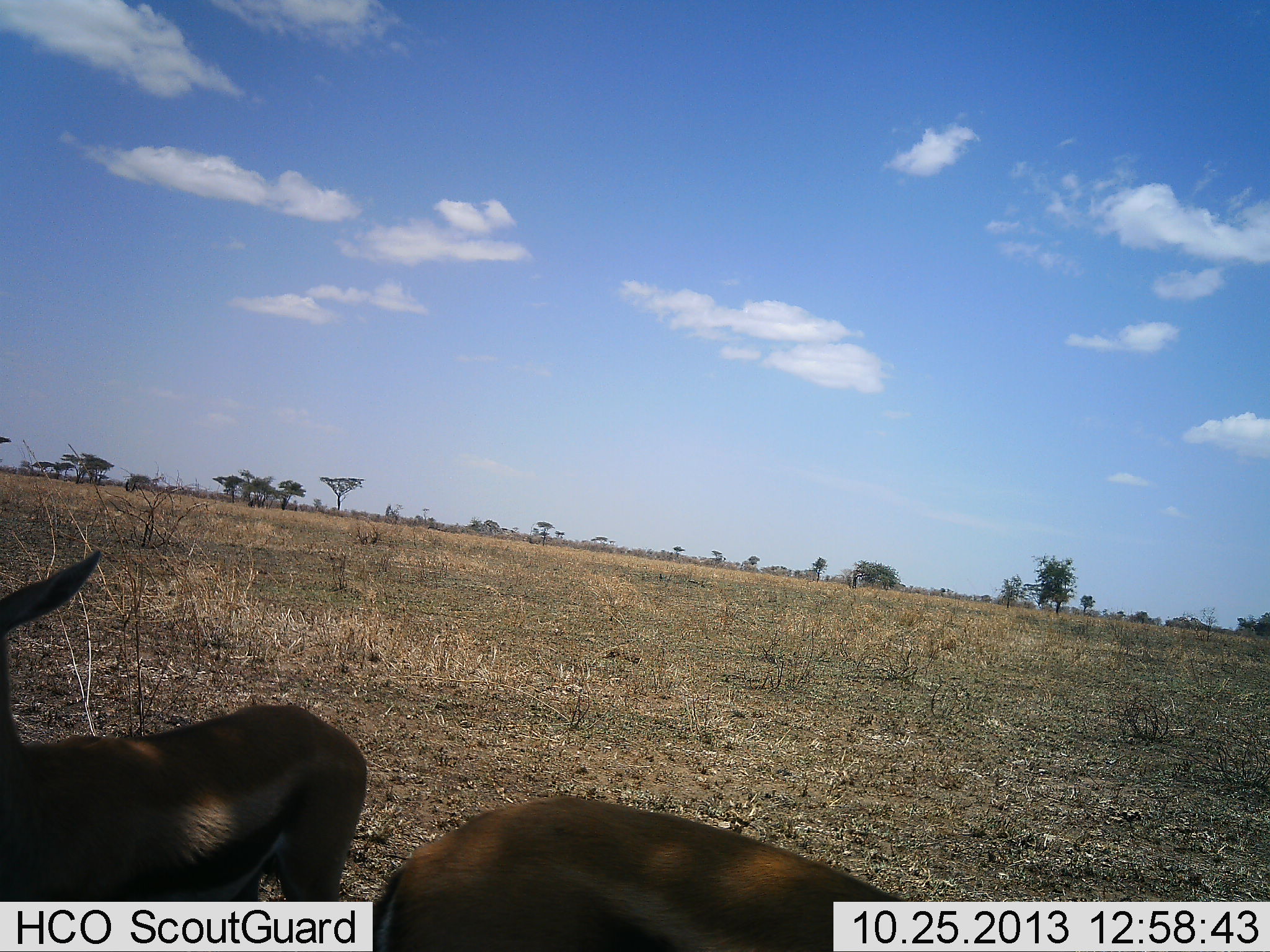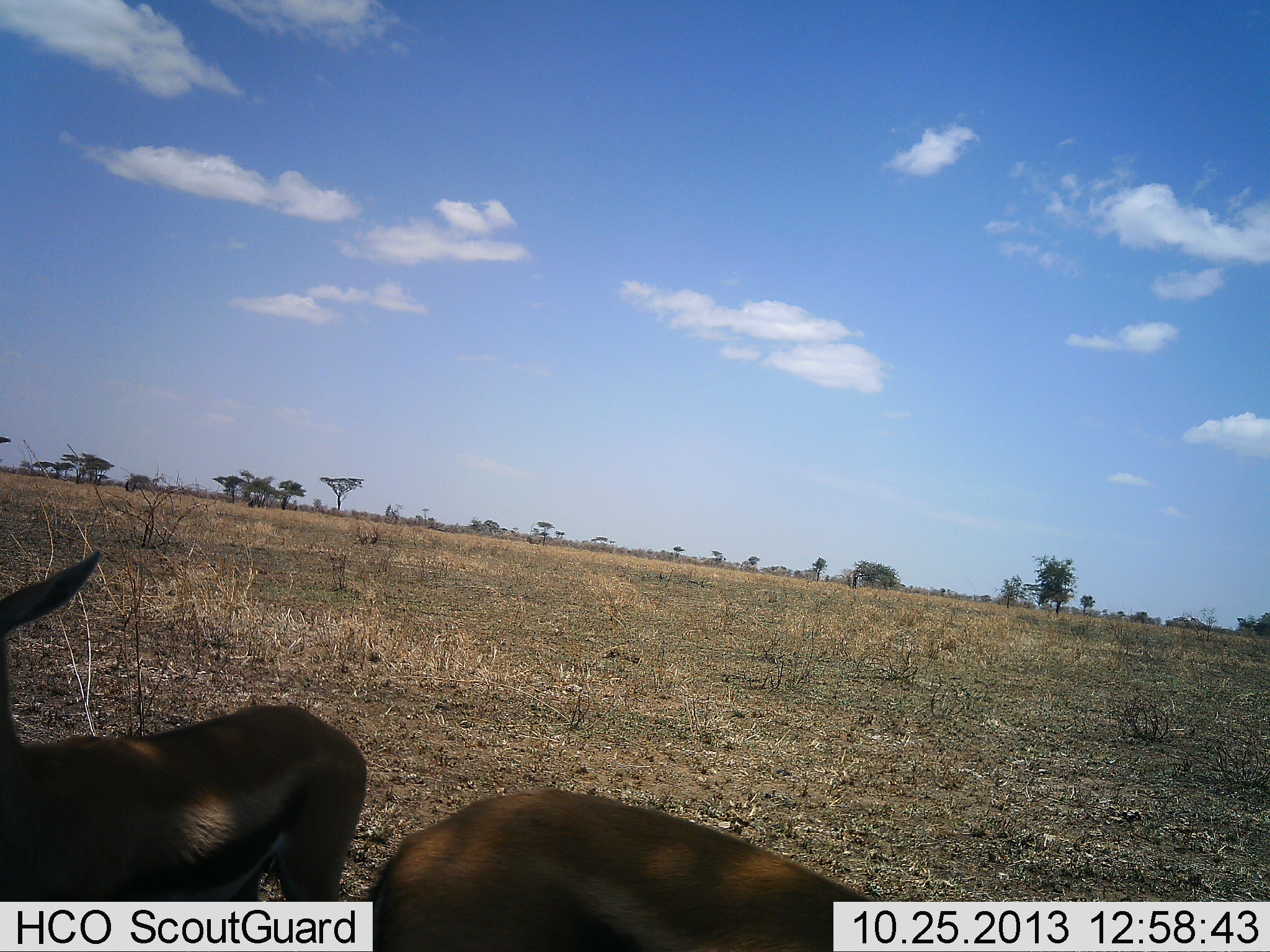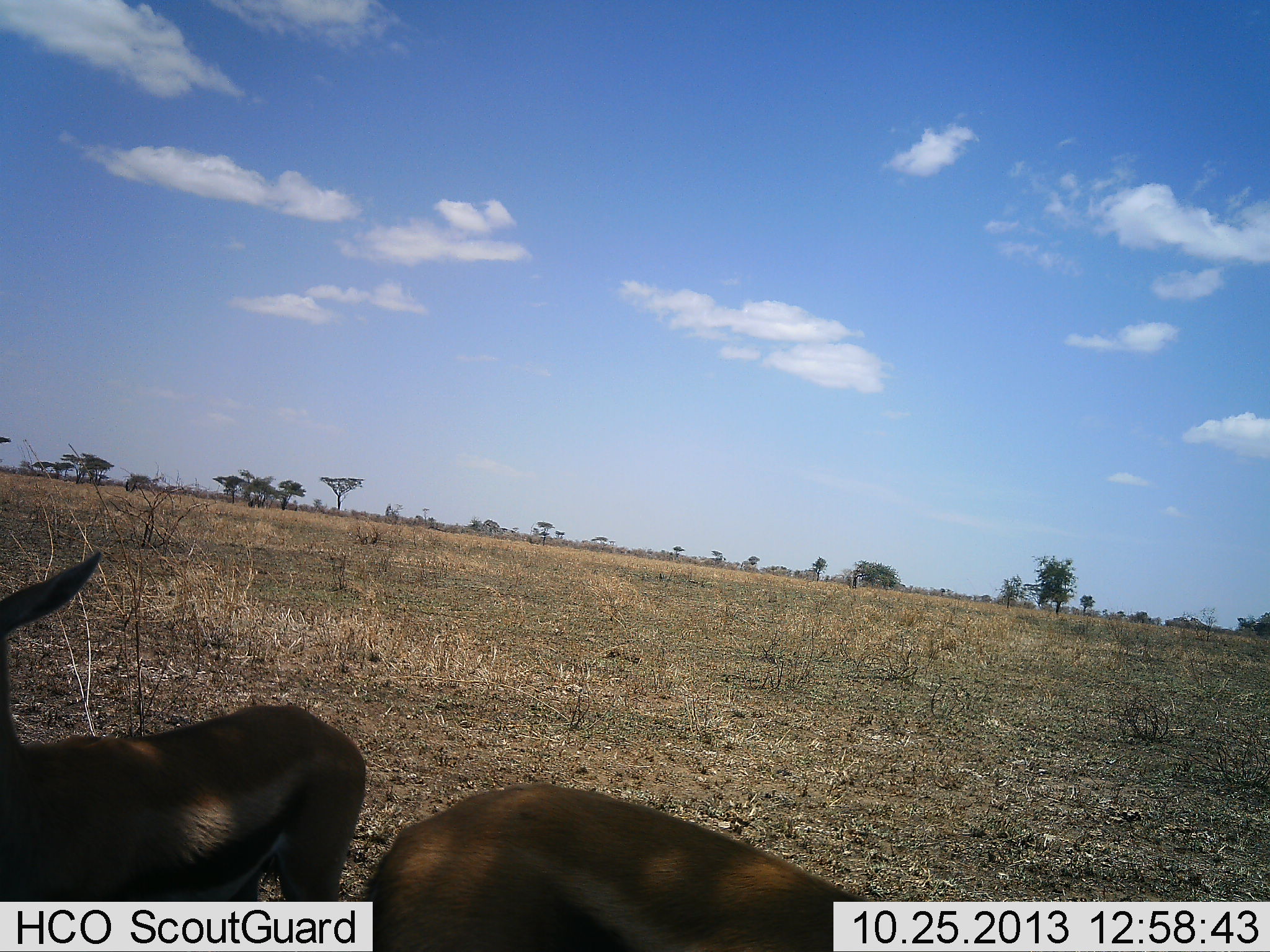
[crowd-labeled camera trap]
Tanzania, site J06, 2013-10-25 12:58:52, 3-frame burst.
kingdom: Animalia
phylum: Chordata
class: Mammalia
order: Artiodactyla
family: Bovidae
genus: Eudorcas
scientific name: Eudorcas thomsonii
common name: thomson's gazelle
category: gazellethomsons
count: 2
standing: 96%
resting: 4%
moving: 8%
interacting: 0%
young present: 0%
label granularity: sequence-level